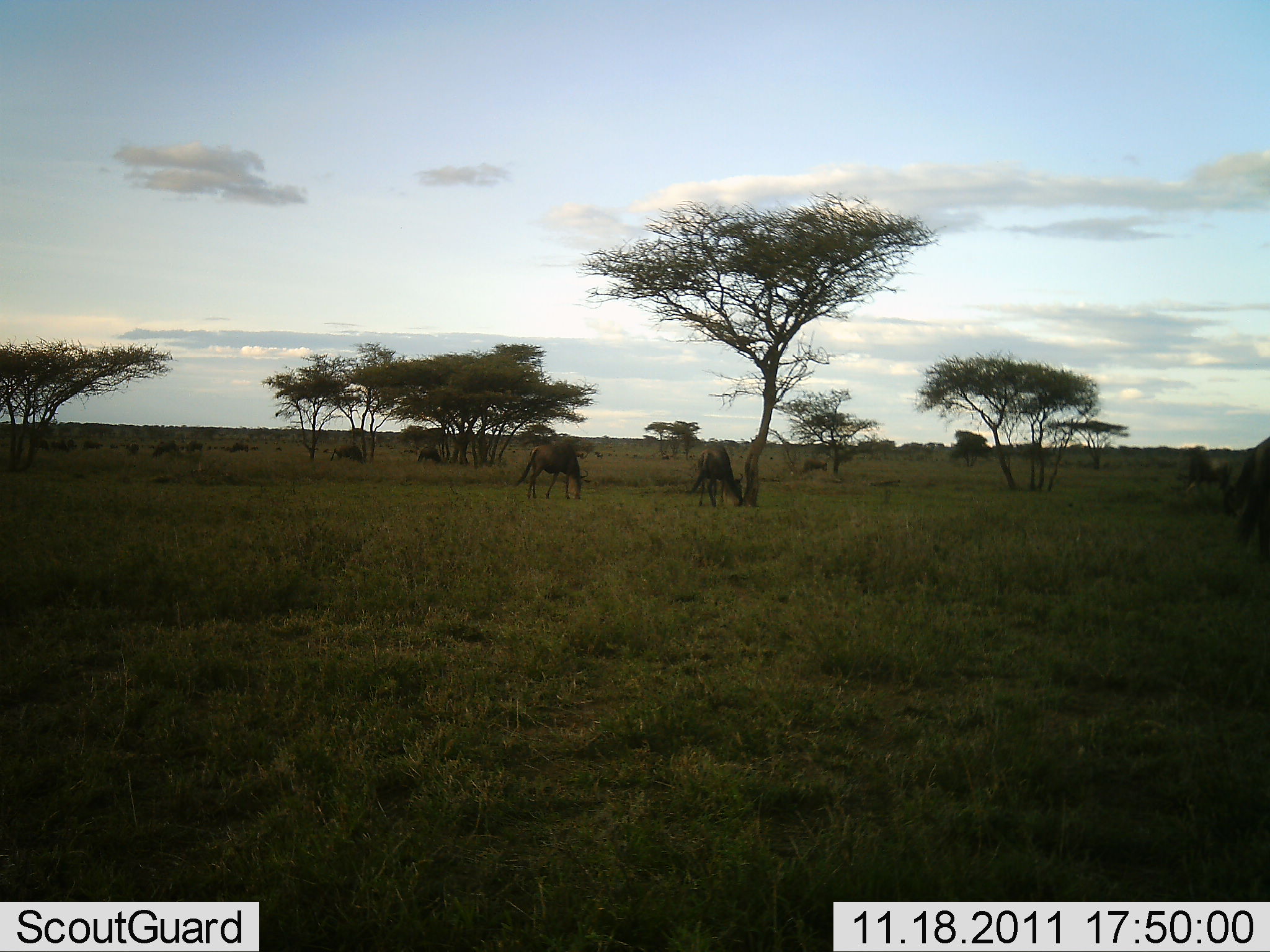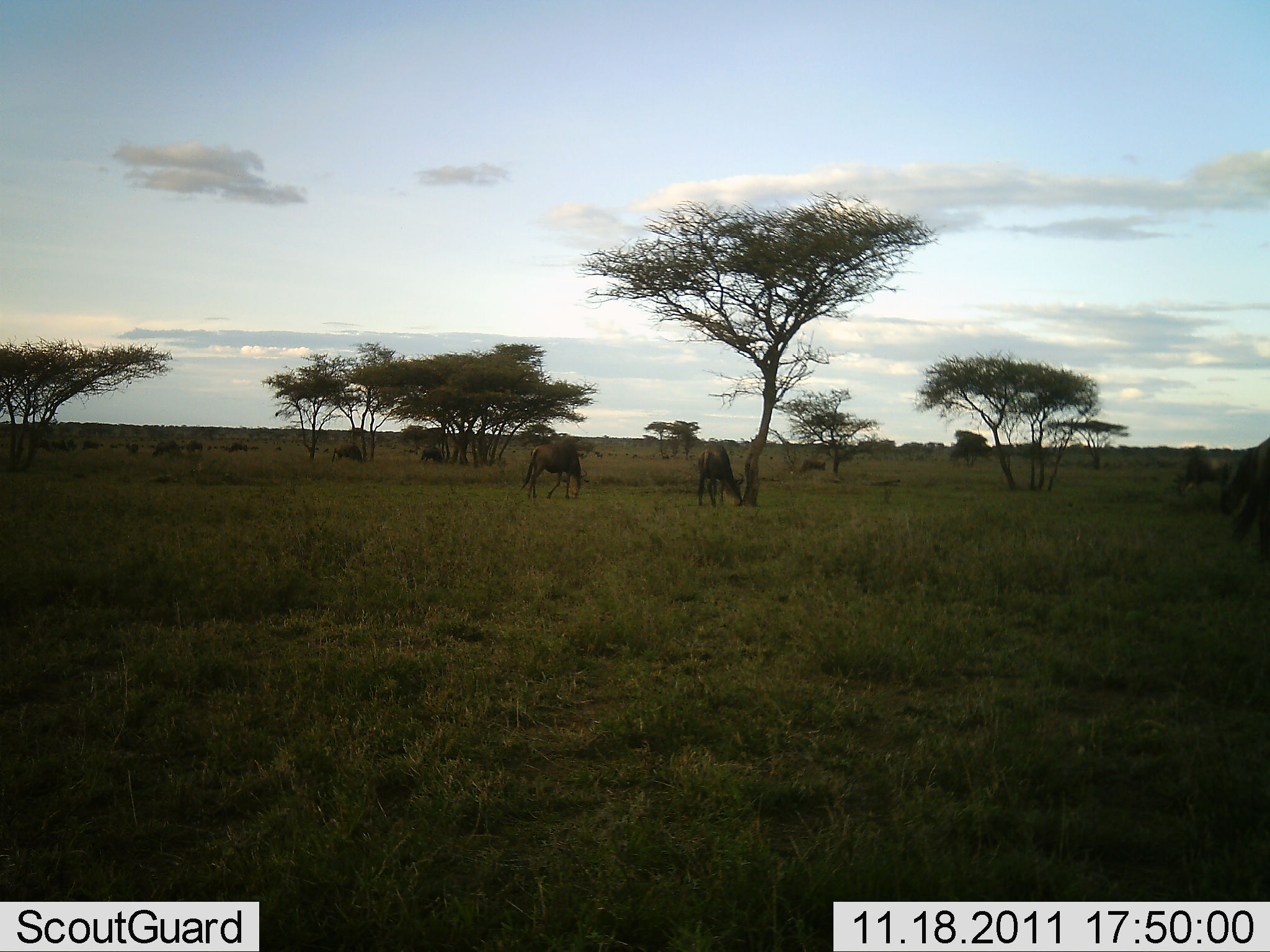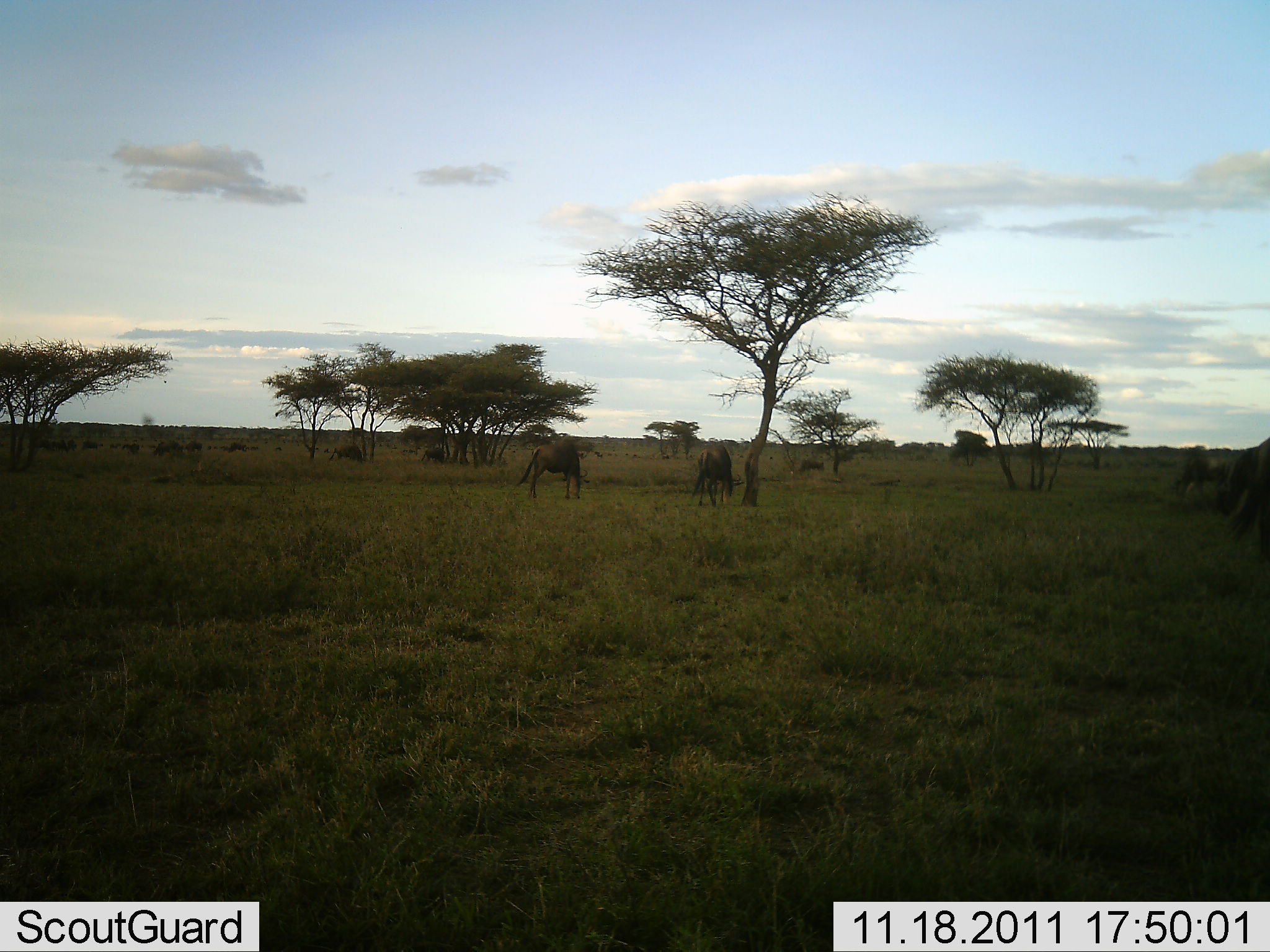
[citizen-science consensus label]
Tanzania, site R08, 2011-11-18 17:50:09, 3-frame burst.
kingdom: Animalia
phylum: Chordata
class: Mammalia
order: Artiodactyla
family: Bovidae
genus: Connochaetes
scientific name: Connochaetes taurinus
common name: blue wildebeest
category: wildebeest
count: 6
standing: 40%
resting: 0%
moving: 0%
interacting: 0%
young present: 0%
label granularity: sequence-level